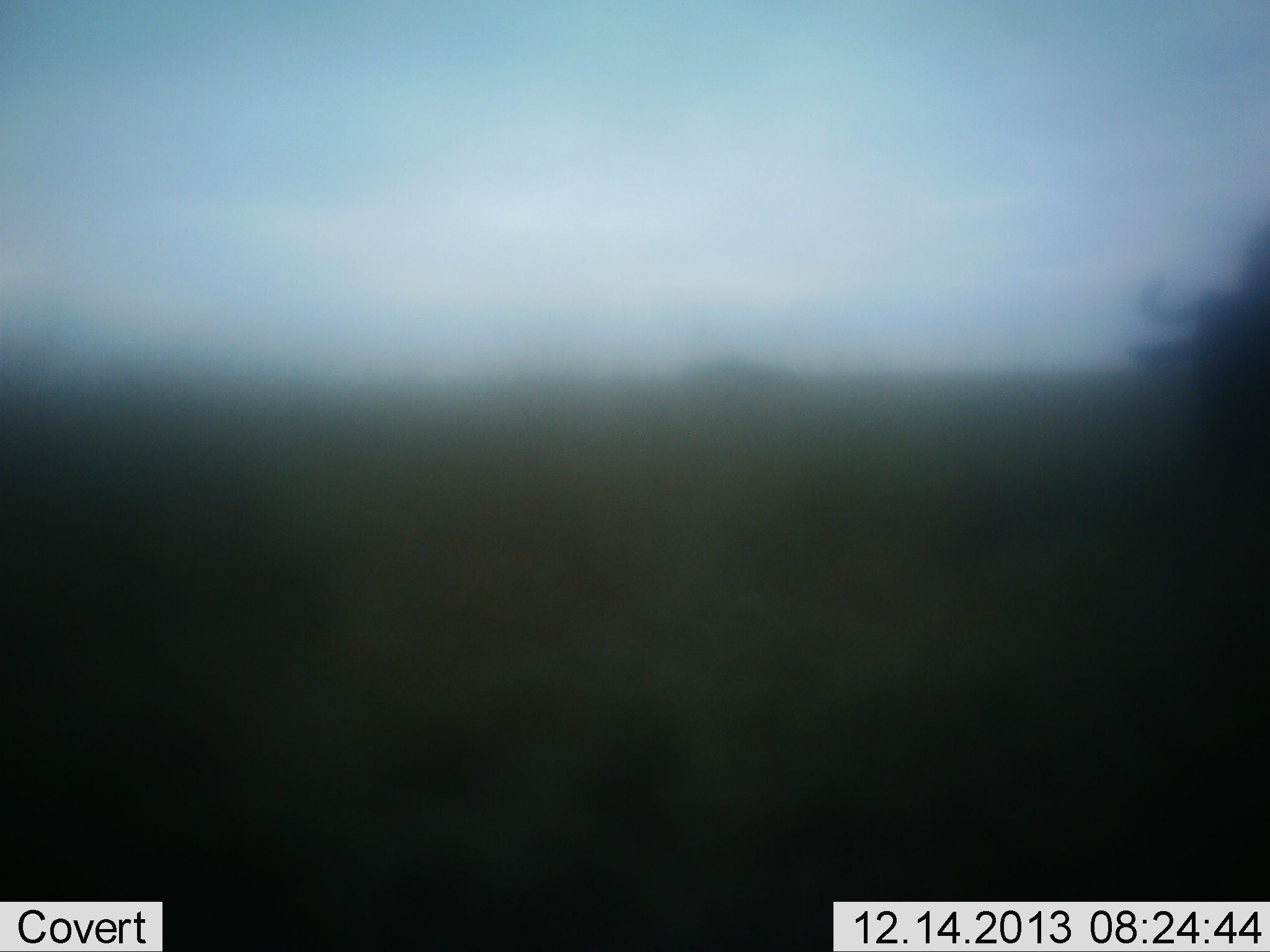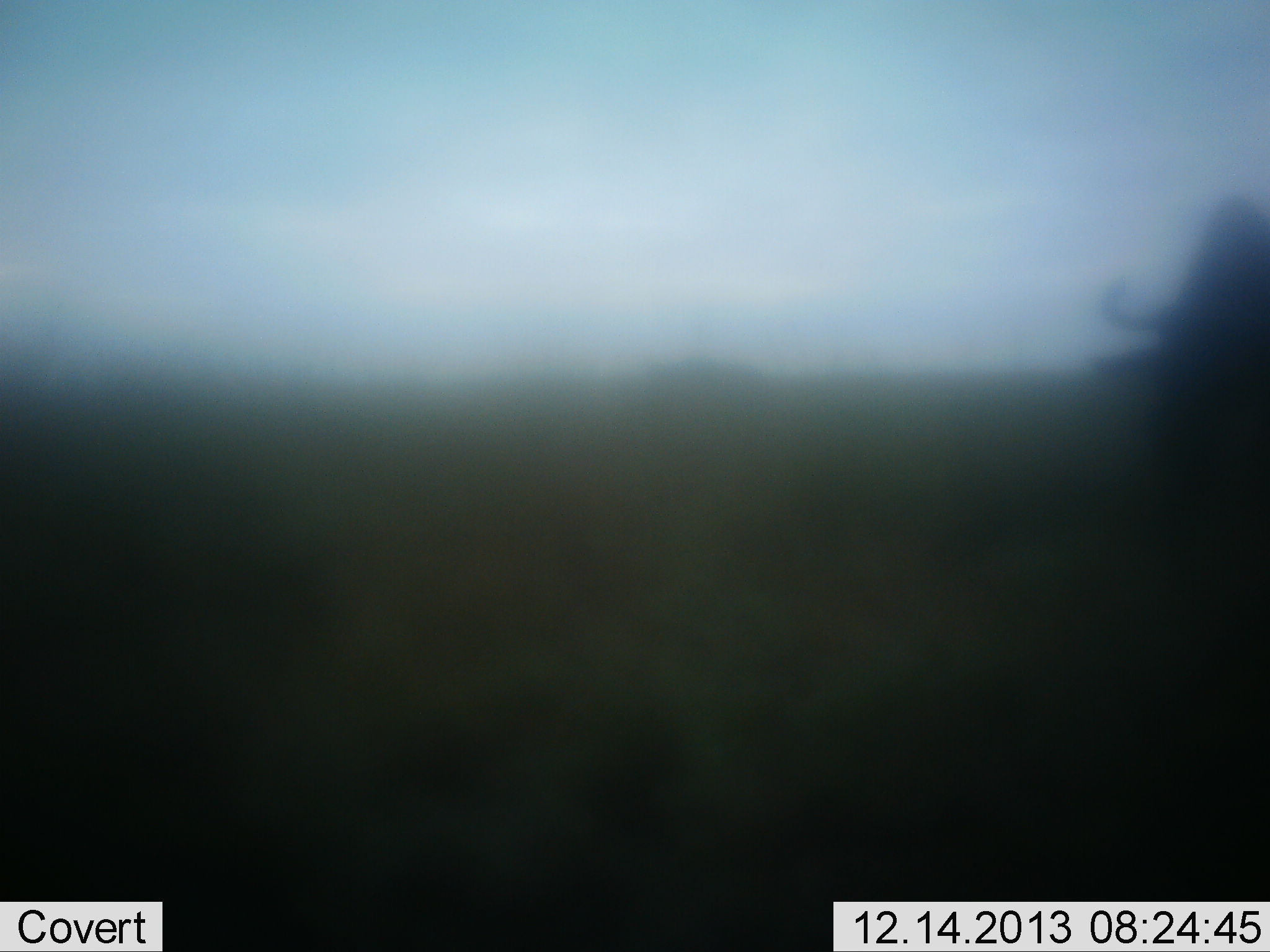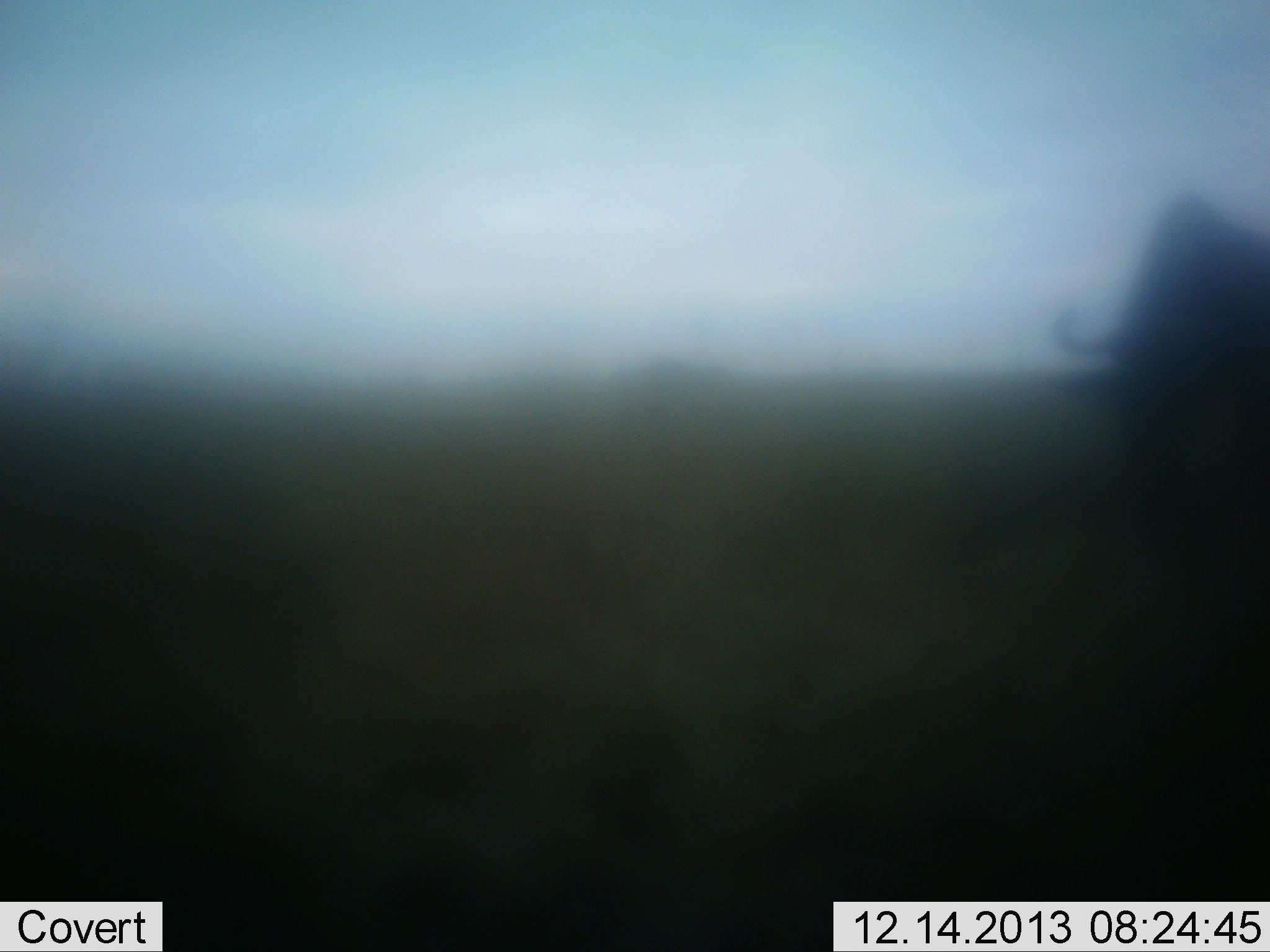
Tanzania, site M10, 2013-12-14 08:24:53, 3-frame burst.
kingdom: Animalia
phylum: Chordata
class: Mammalia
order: Artiodactyla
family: Bovidae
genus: Connochaetes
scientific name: Connochaetes taurinus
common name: blue wildebeest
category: wildebeest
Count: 2.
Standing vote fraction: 0%.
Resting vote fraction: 0%.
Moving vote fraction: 90%.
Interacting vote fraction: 0%.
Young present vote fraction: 0%.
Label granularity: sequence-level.